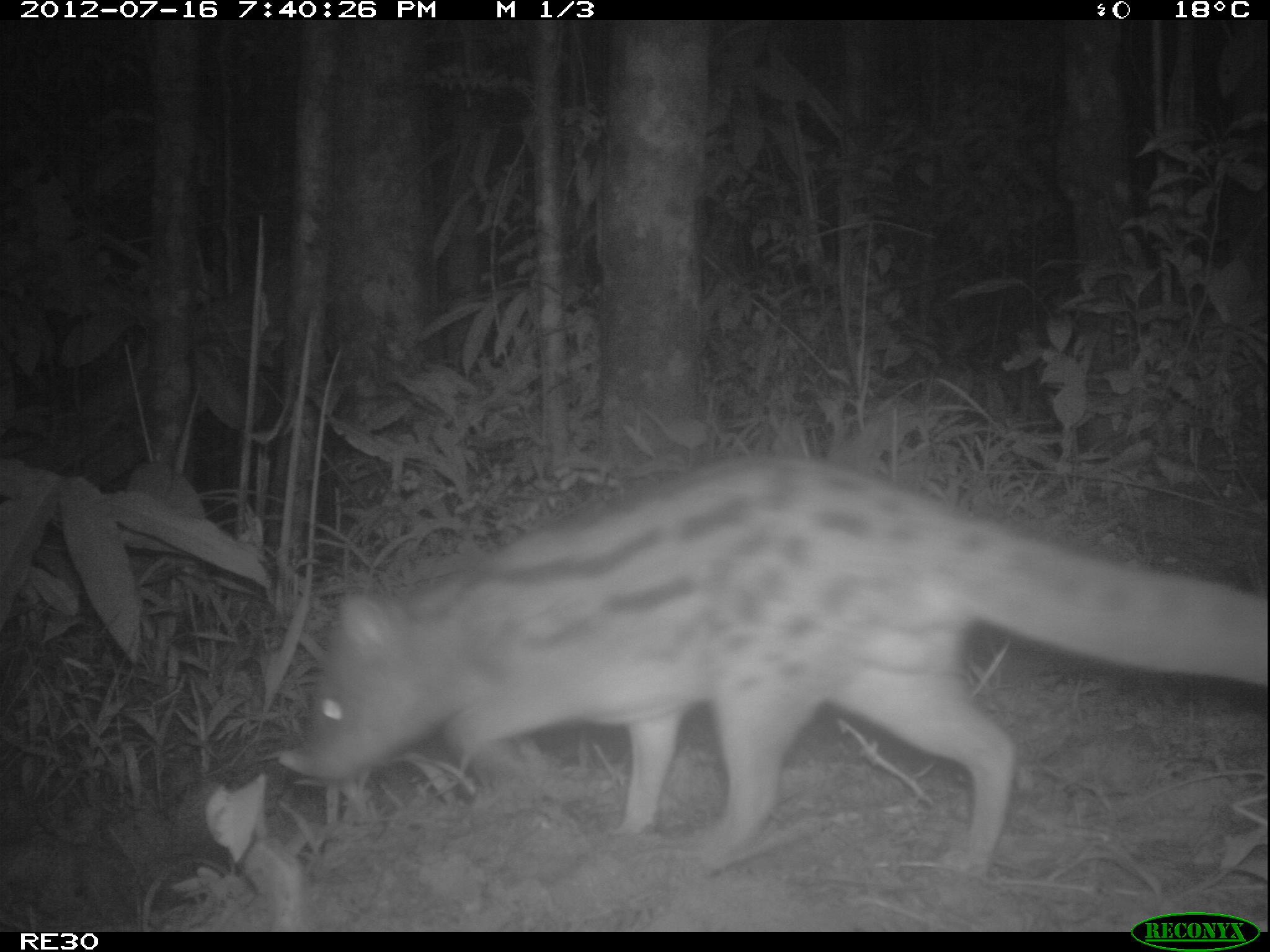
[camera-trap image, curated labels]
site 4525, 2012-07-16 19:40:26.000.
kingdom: Animalia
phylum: Chordata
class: Mammalia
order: Carnivora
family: Eupleridae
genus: Fossa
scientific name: Fossa fossana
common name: fanaloka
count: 1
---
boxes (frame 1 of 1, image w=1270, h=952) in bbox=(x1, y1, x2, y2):
fossa fossana: bbox=(298, 455, 1270, 881)